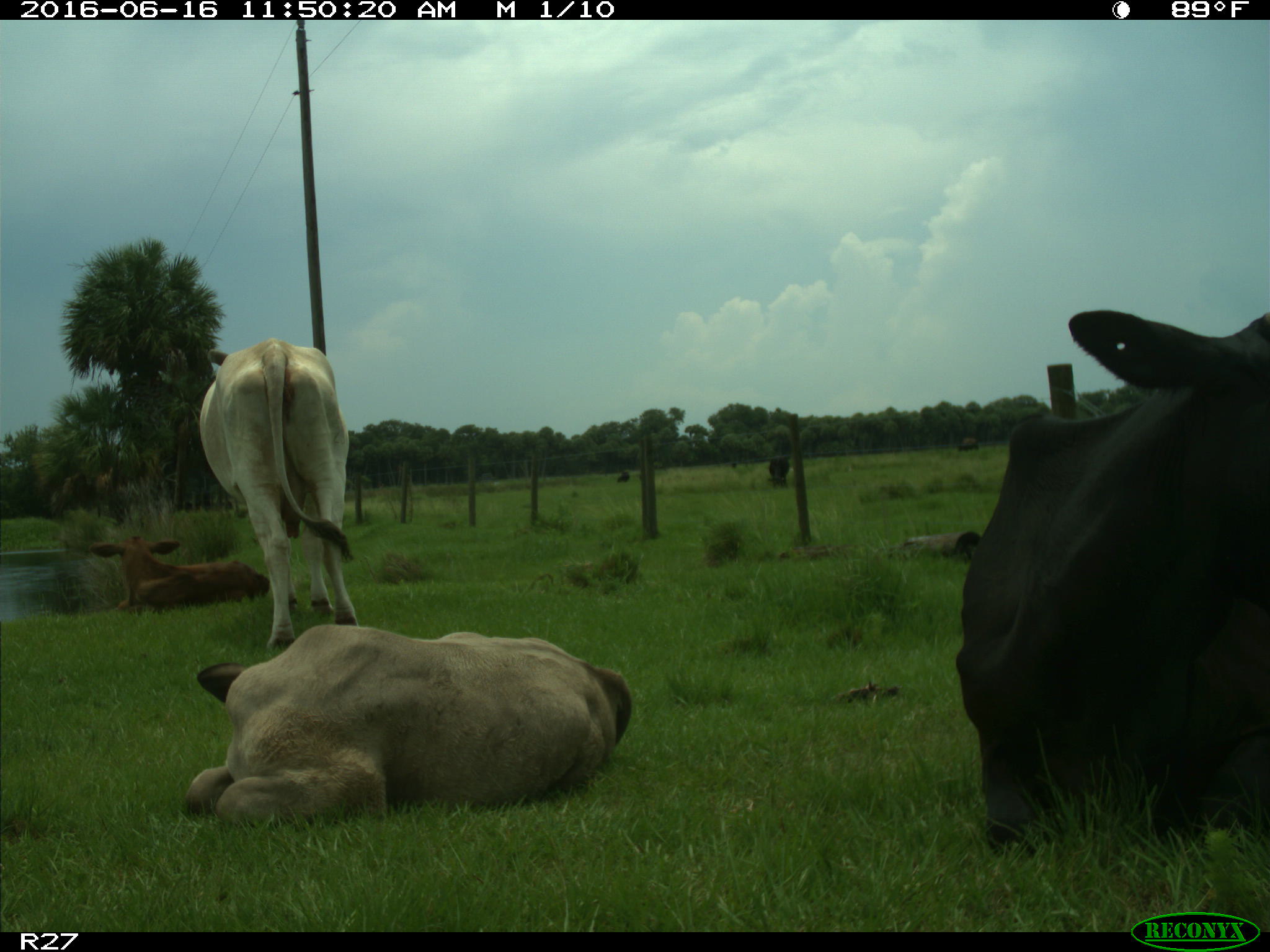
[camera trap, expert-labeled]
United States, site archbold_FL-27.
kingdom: Animalia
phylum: Chordata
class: Mammalia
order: Artiodactyla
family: Bovidae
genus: Bos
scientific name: Bos taurus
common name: domestic cow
Bos taurus (domestic cow).